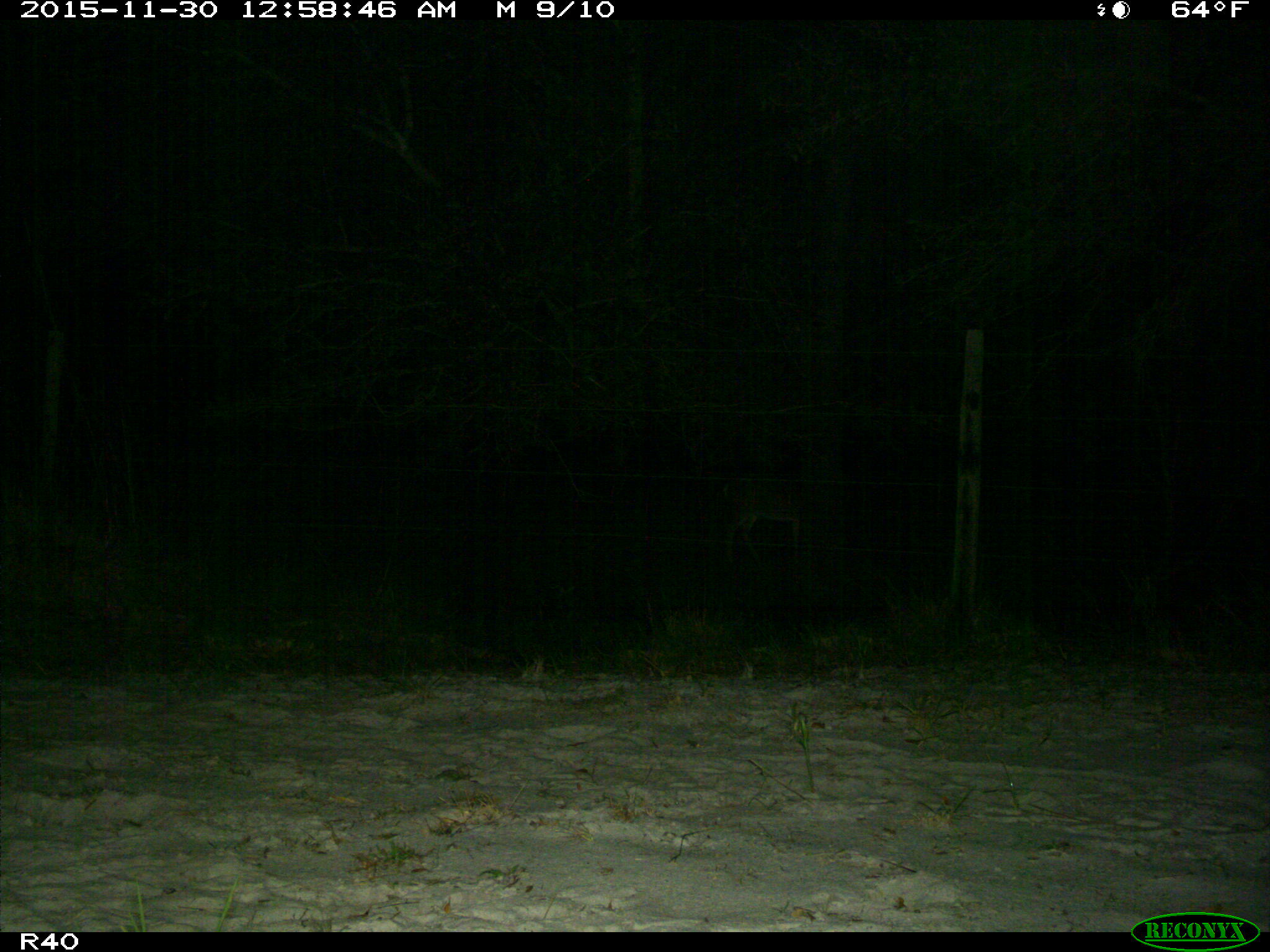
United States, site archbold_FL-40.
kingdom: Animalia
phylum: Chordata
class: Mammalia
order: Artiodactyla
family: Cervidae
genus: Odocoileus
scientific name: Odocoileus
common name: deer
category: unidentified deer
Unidentified deer (deer) (Odocoileus).